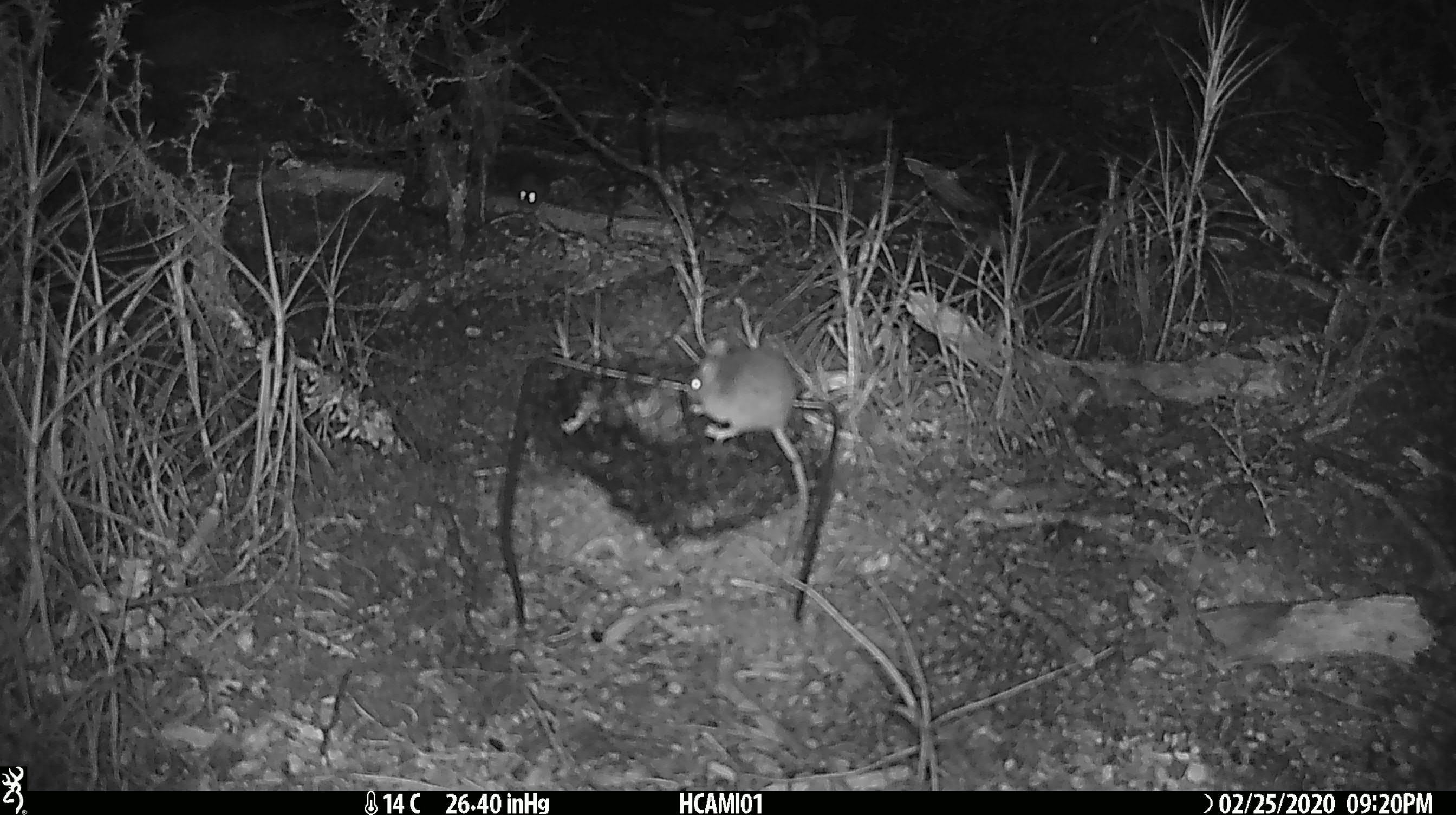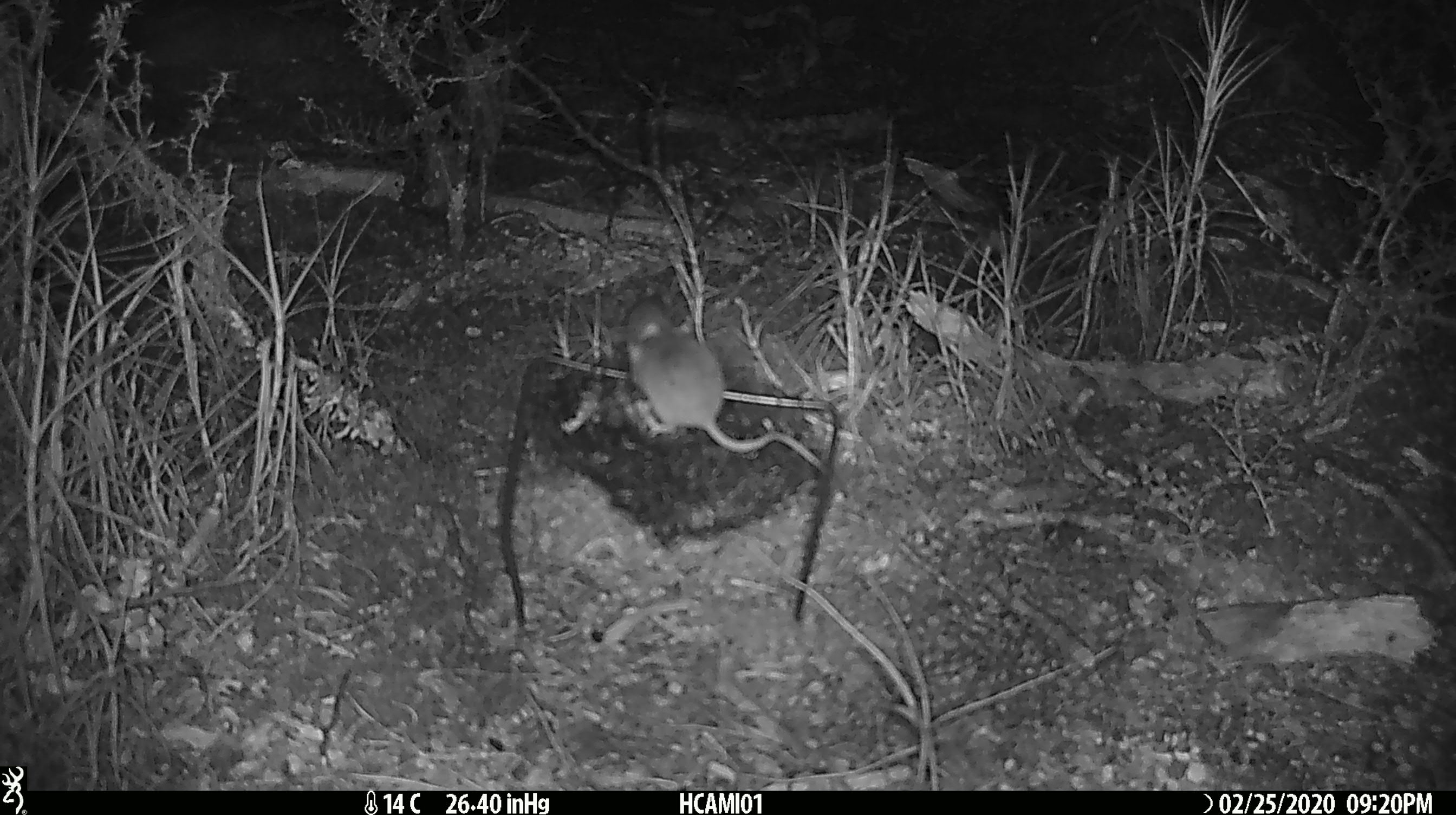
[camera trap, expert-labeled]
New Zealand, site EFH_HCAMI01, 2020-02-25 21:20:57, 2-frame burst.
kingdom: Animalia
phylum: Chordata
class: Mammalia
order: Rodentia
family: Muridae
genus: Mus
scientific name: Mus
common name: mouse